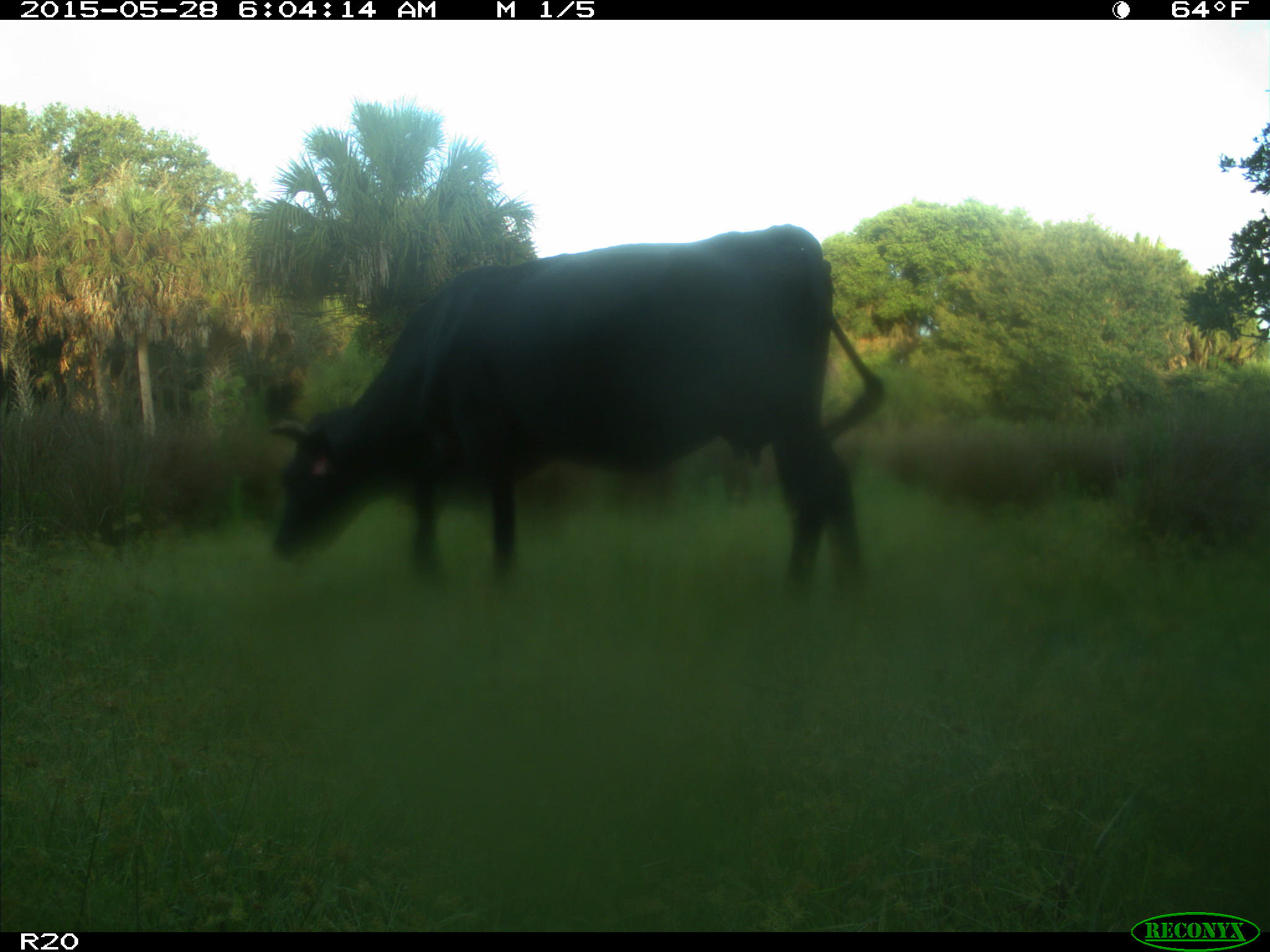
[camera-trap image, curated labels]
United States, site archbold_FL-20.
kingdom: Animalia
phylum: Chordata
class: Mammalia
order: Artiodactyla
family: Bovidae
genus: Bos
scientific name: Bos taurus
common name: domestic cow